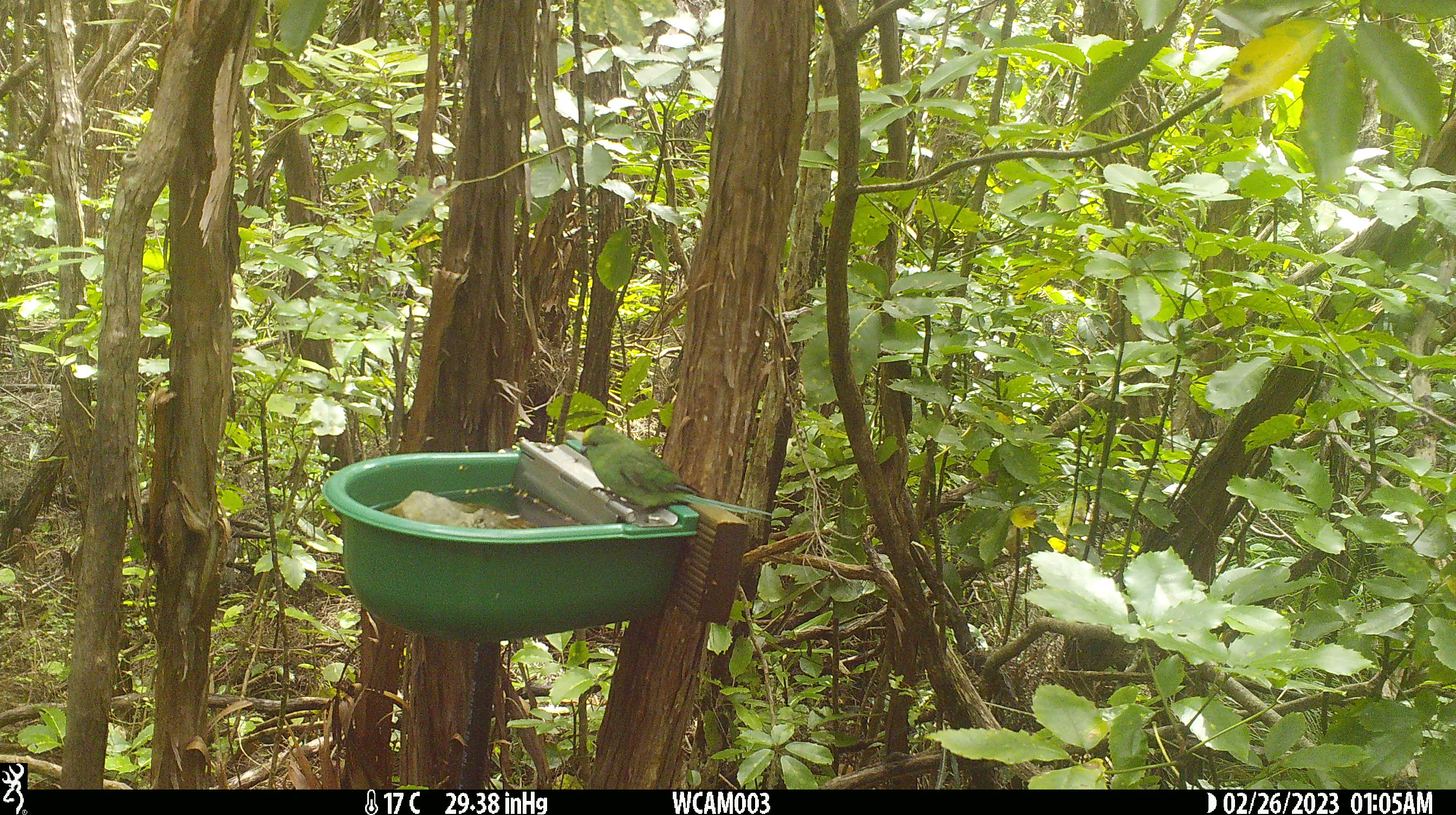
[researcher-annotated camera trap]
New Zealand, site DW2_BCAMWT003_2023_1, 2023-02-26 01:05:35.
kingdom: Animalia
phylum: Chordata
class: Aves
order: Psittaciformes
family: Psittaculidae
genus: Cyanoramphus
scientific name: Cyanoramphus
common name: parakeet